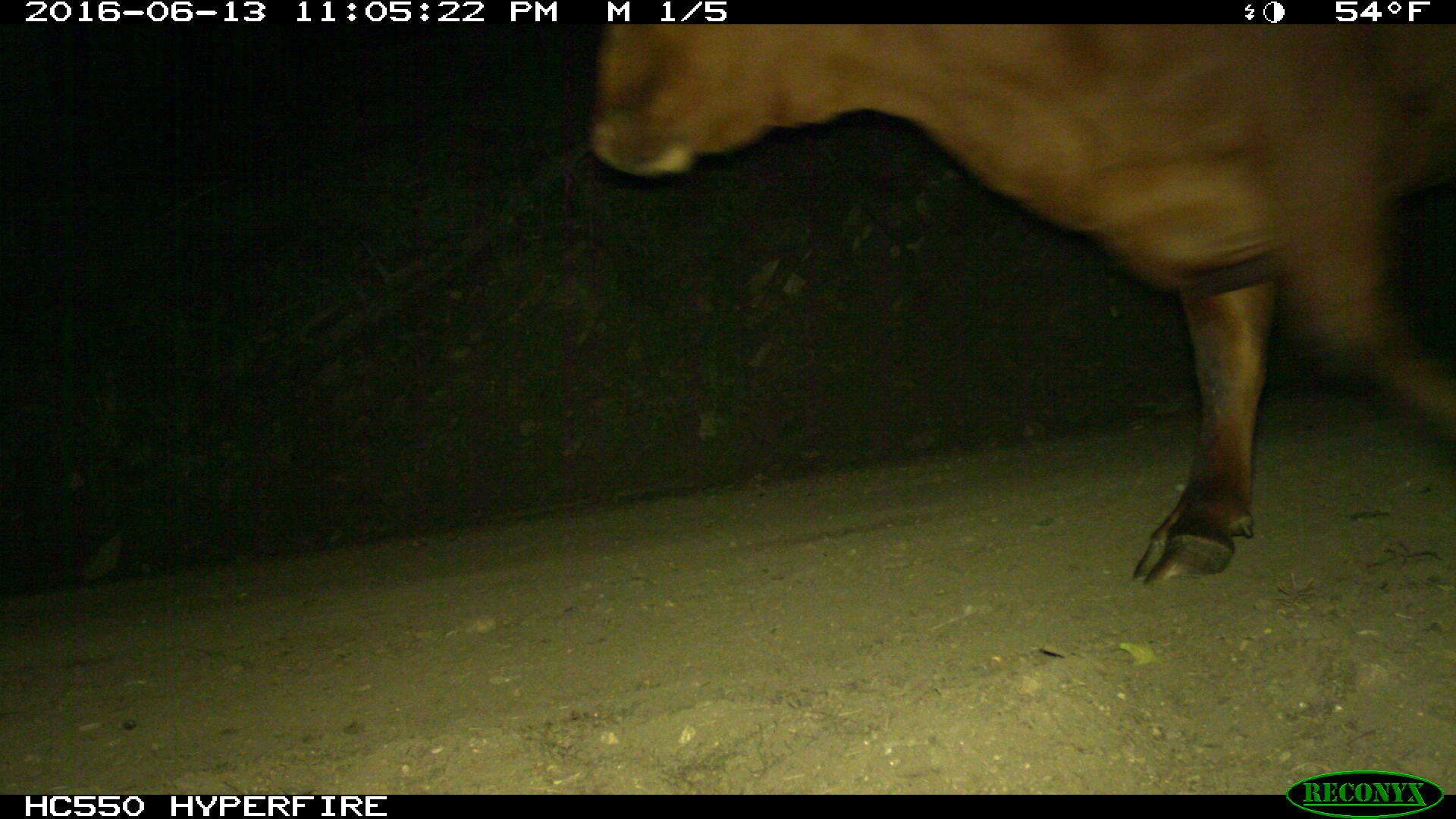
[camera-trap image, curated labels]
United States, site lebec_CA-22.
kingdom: Animalia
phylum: Chordata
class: Mammalia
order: Artiodactyla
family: Bovidae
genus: Bos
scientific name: Bos taurus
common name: domestic cow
Bos taurus (domestic cow).